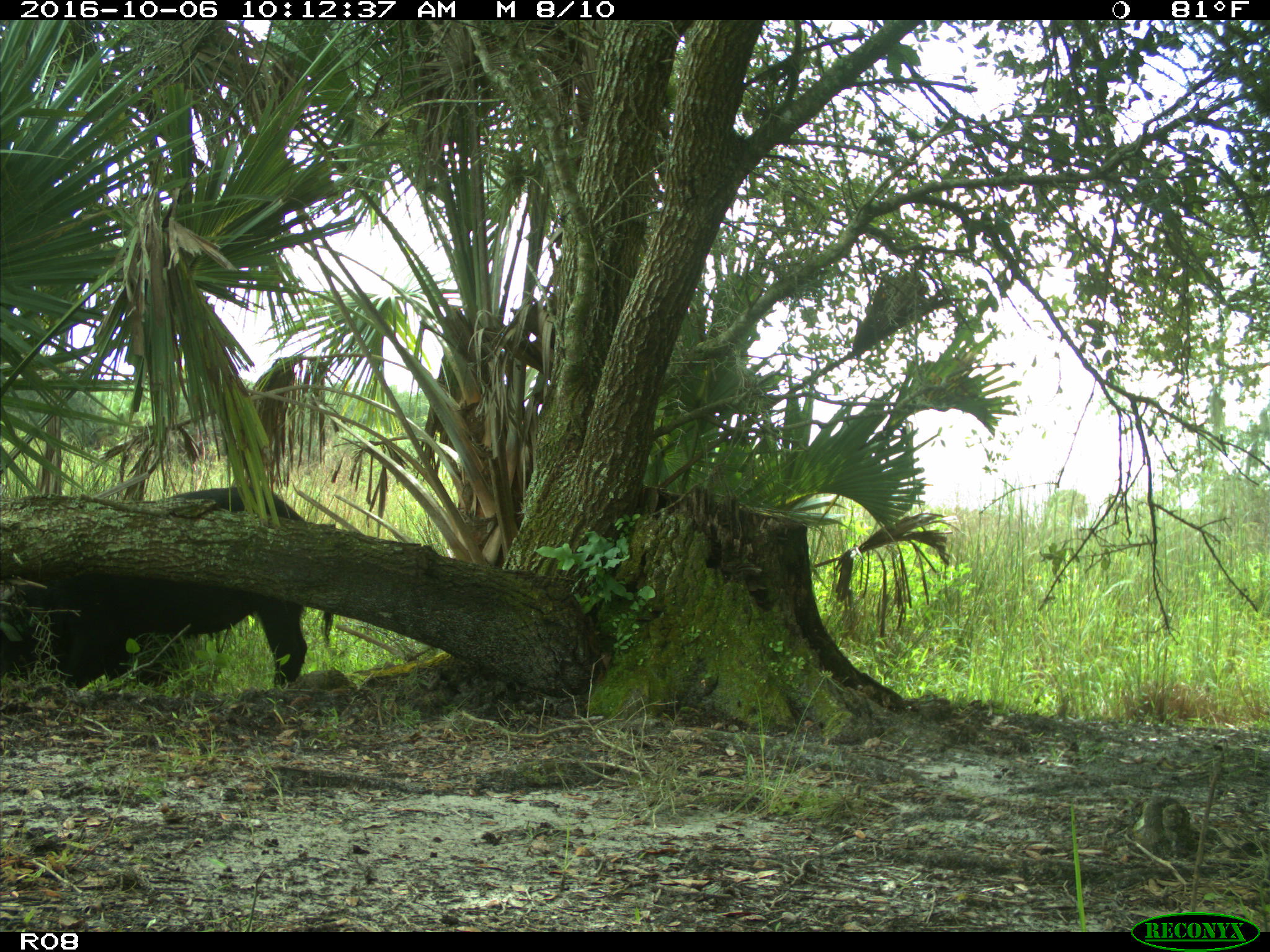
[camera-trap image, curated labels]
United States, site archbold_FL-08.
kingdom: Animalia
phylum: Chordata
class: Mammalia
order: Artiodactyla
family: Suidae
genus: Sus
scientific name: Sus scrofa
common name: wild boar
Sus scrofa (wild boar).